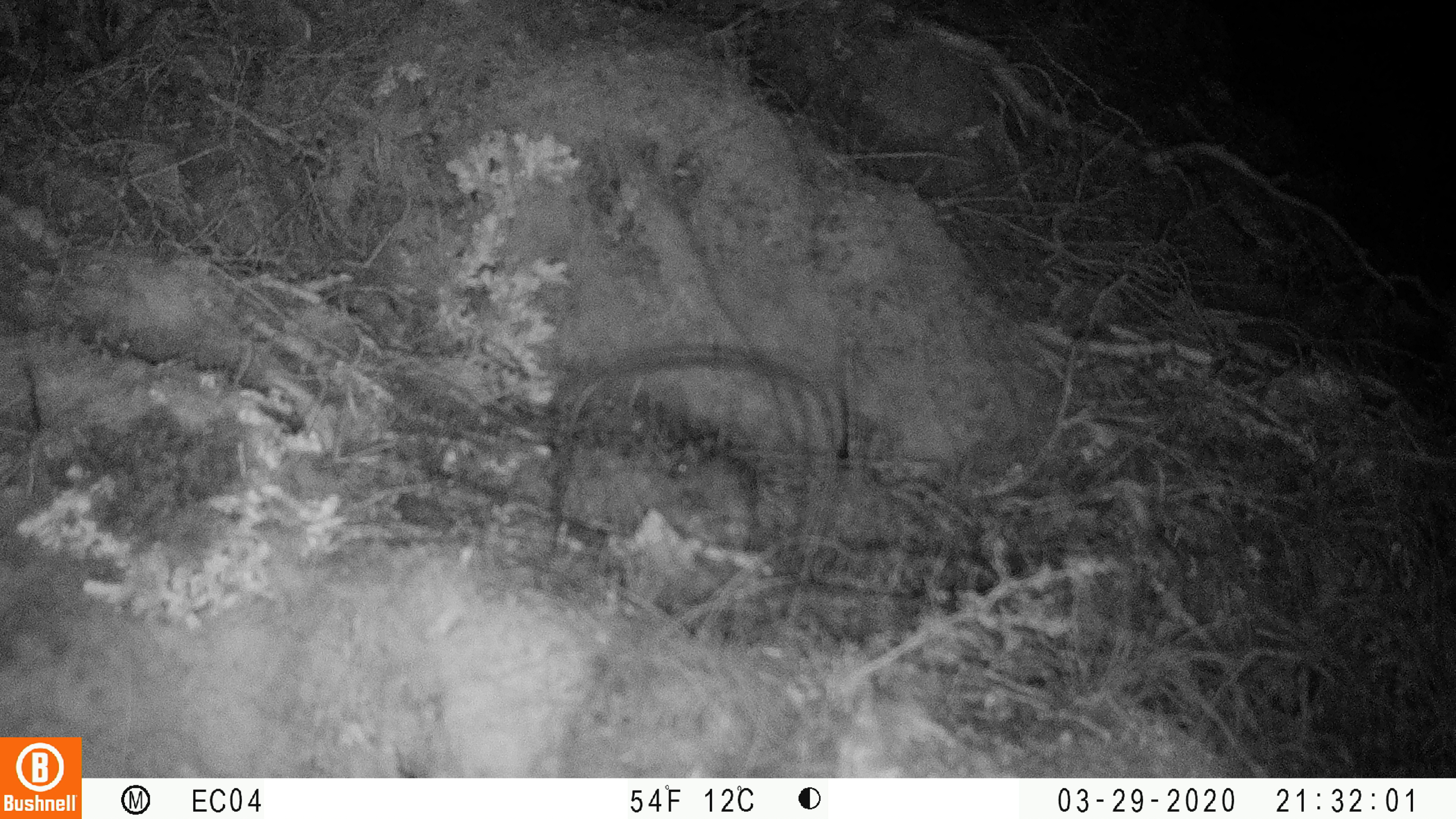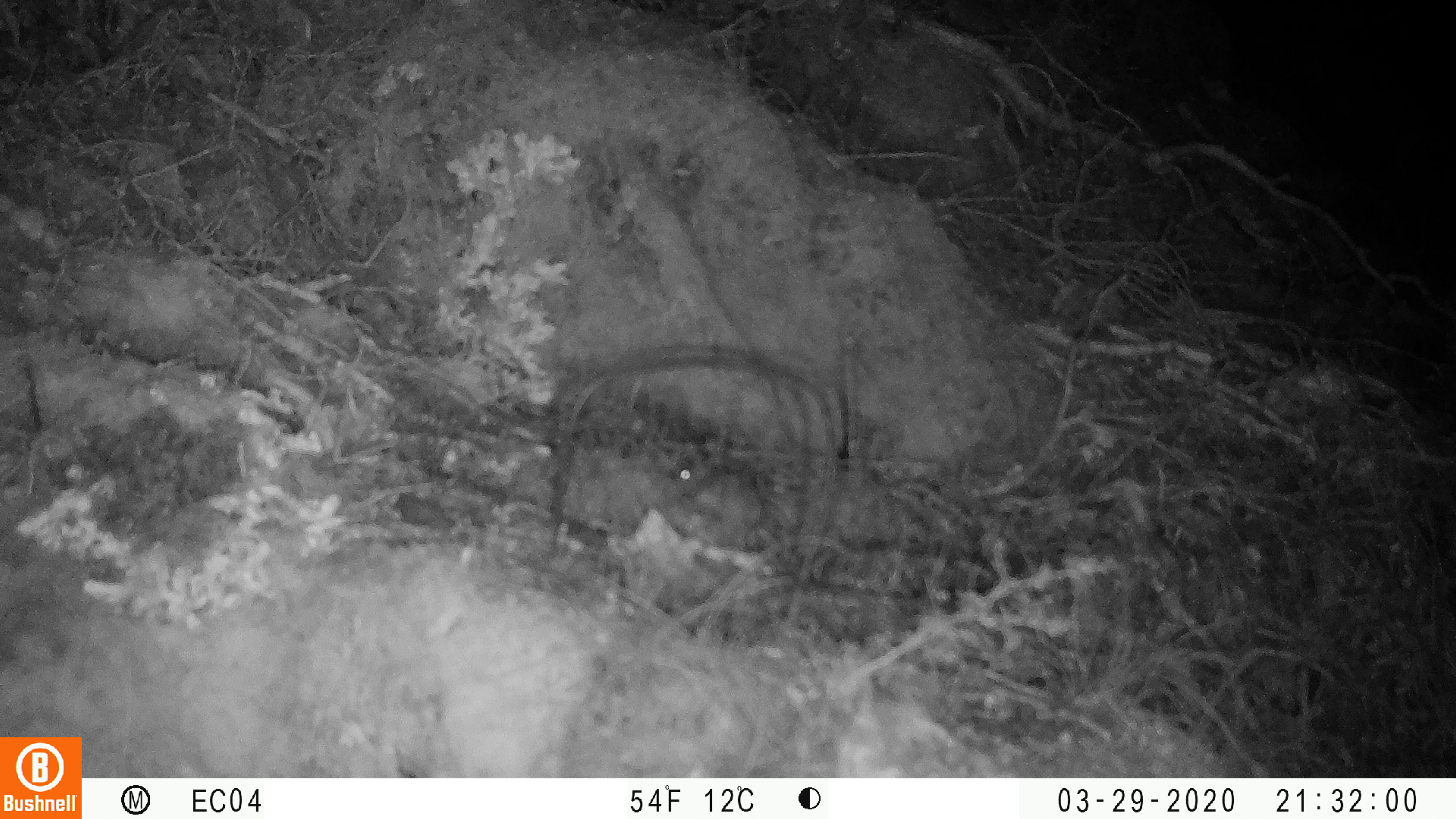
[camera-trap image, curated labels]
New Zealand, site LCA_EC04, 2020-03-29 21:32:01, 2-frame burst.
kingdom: Animalia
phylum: Chordata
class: Mammalia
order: Rodentia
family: Muridae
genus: Mus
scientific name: Mus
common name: mouse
Mouse (Mus).